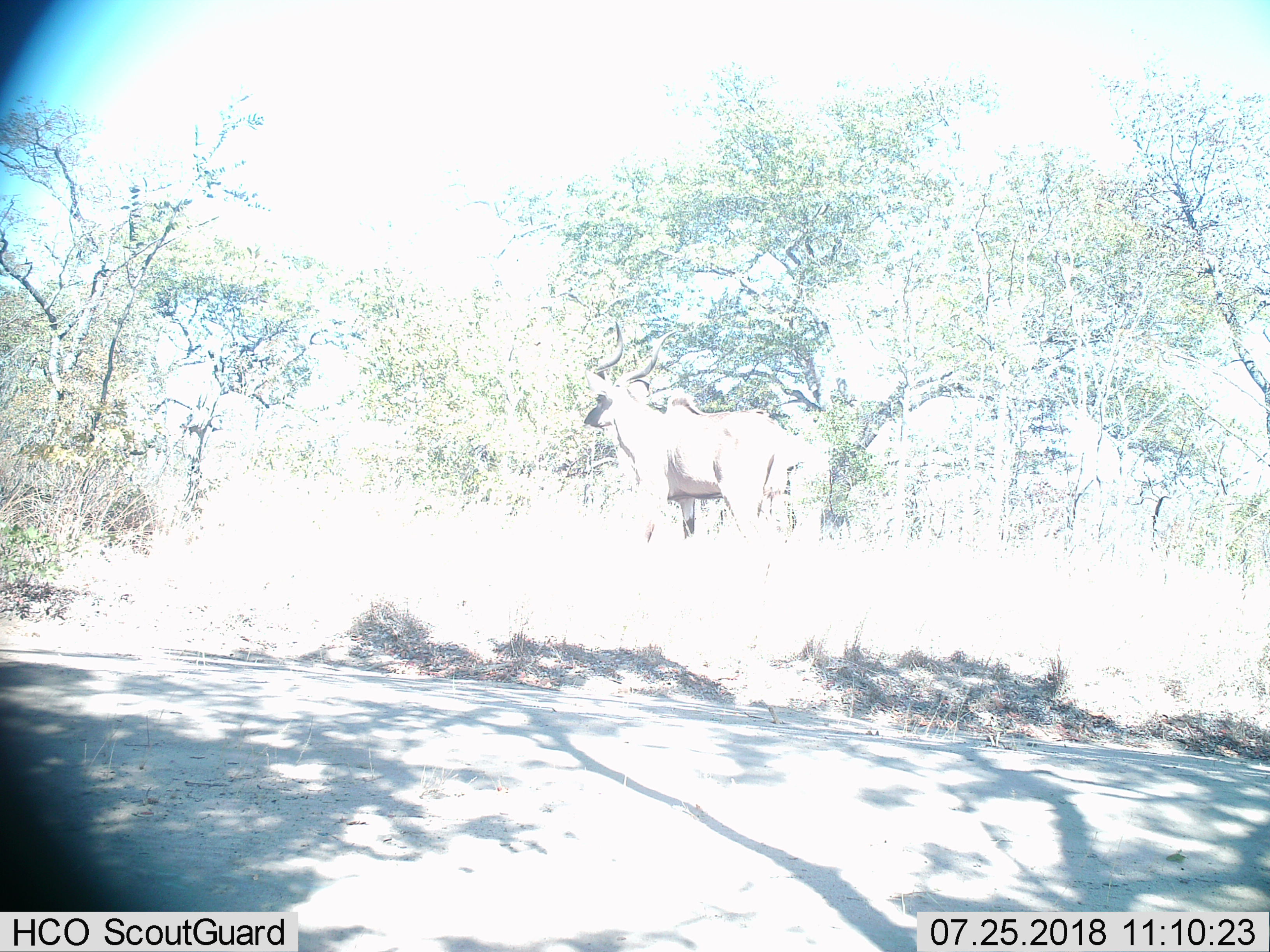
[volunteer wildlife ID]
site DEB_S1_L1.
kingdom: Animalia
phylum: Chordata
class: Mammalia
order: Artiodactyla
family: Bovidae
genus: Tragelaphus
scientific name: Tragelaphus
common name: kudu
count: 1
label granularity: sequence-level